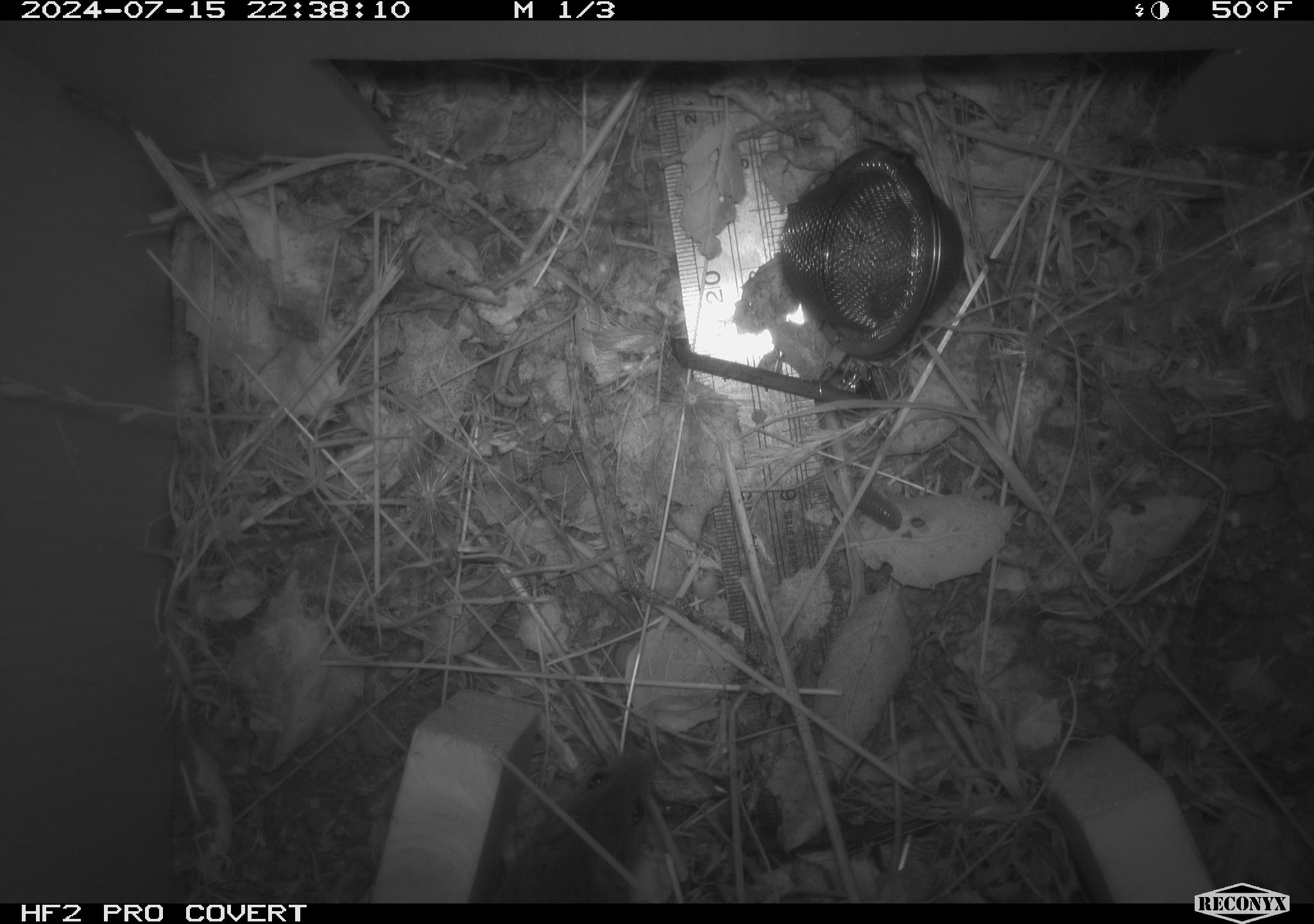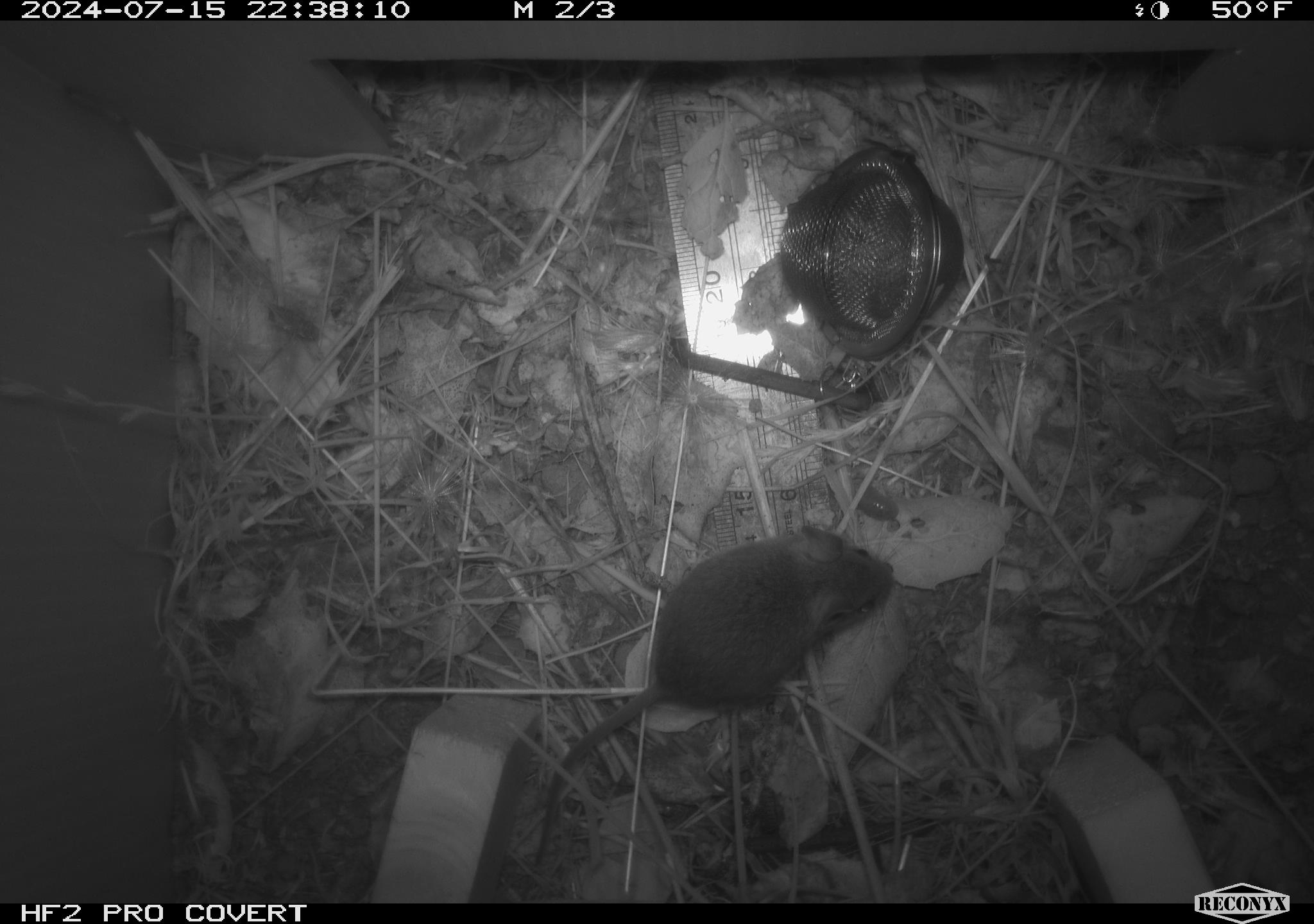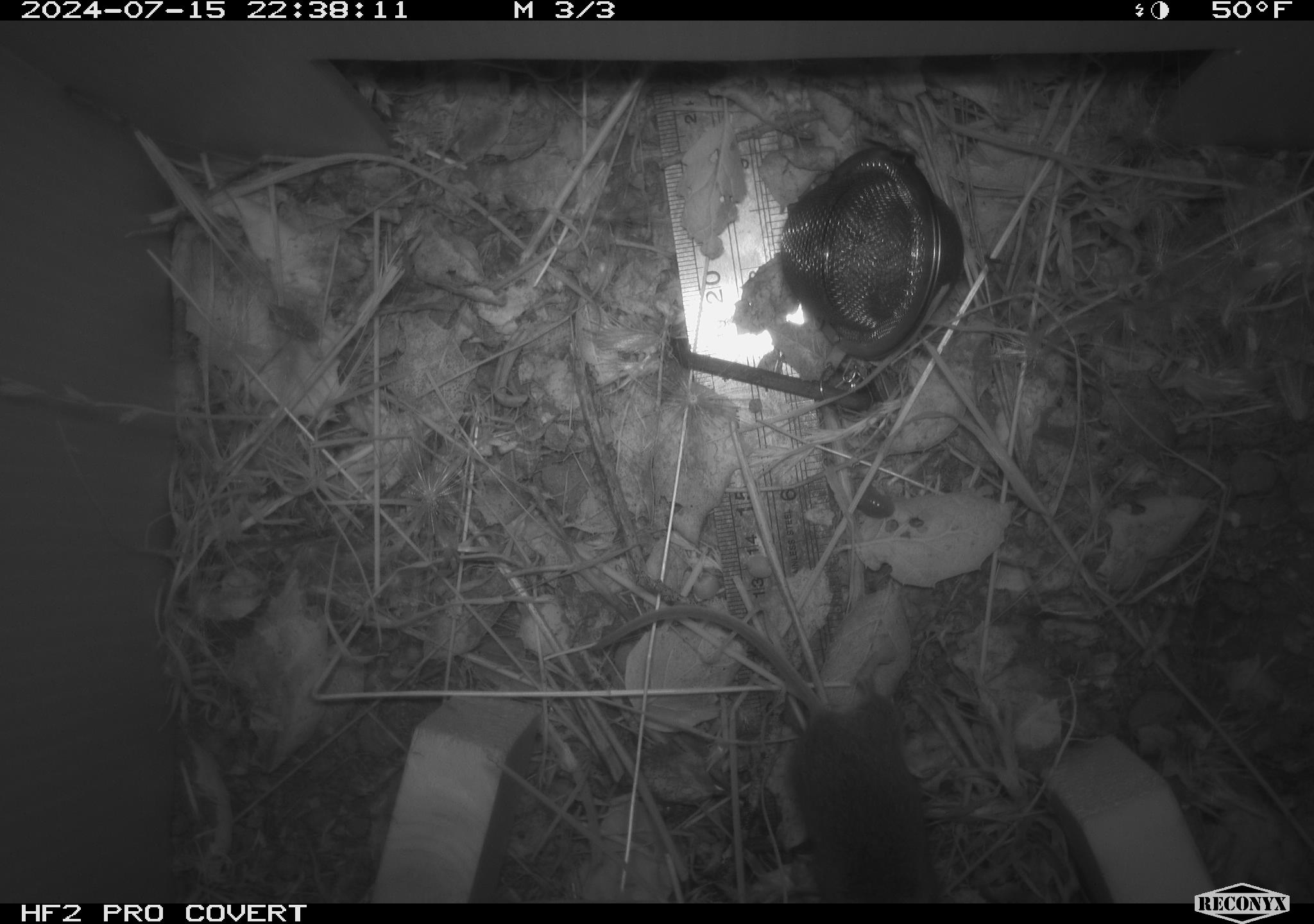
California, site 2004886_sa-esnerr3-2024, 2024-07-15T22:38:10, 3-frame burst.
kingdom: Animalia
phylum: Chordata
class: Mammalia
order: Rodentia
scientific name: Rodentia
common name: rodent